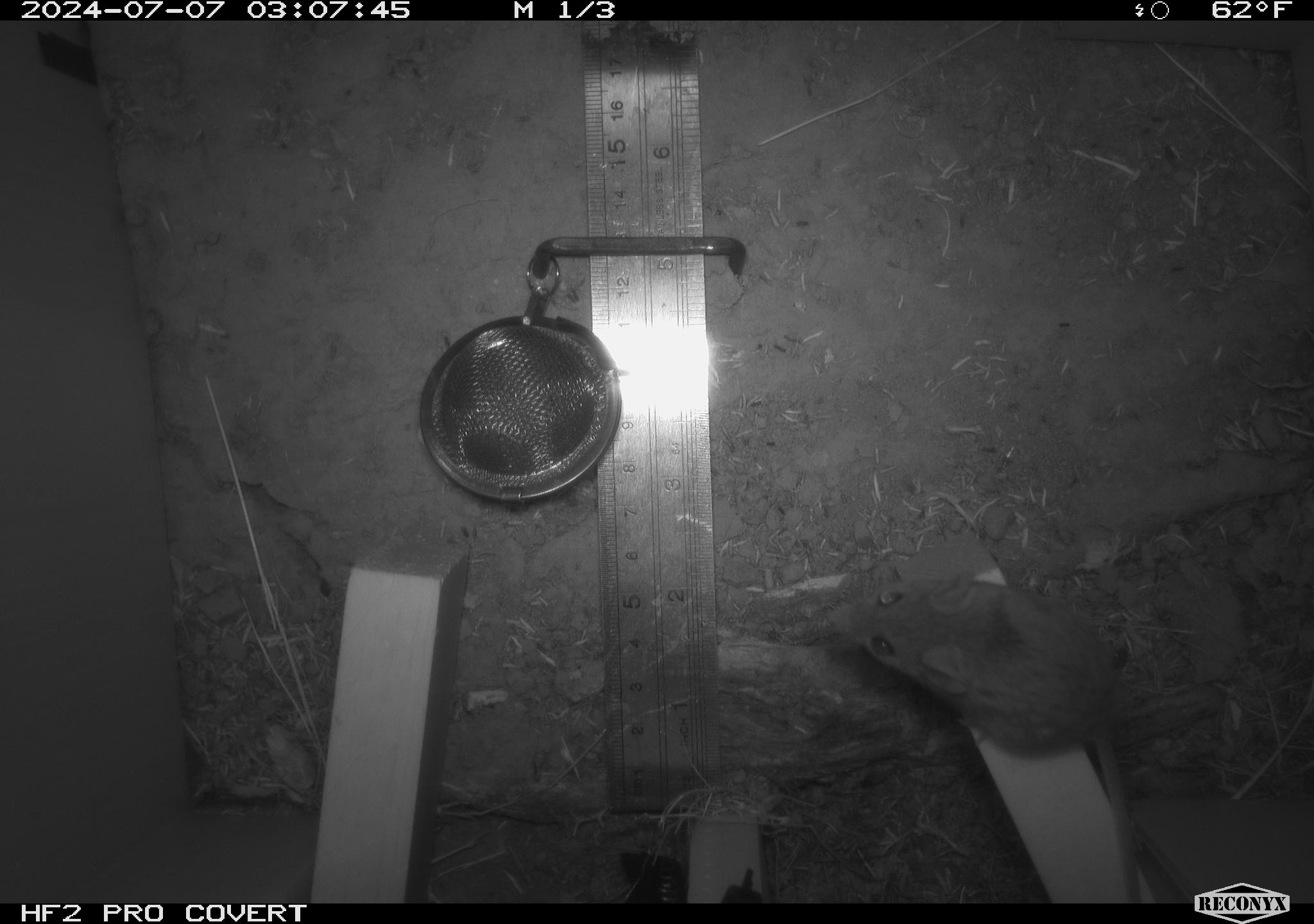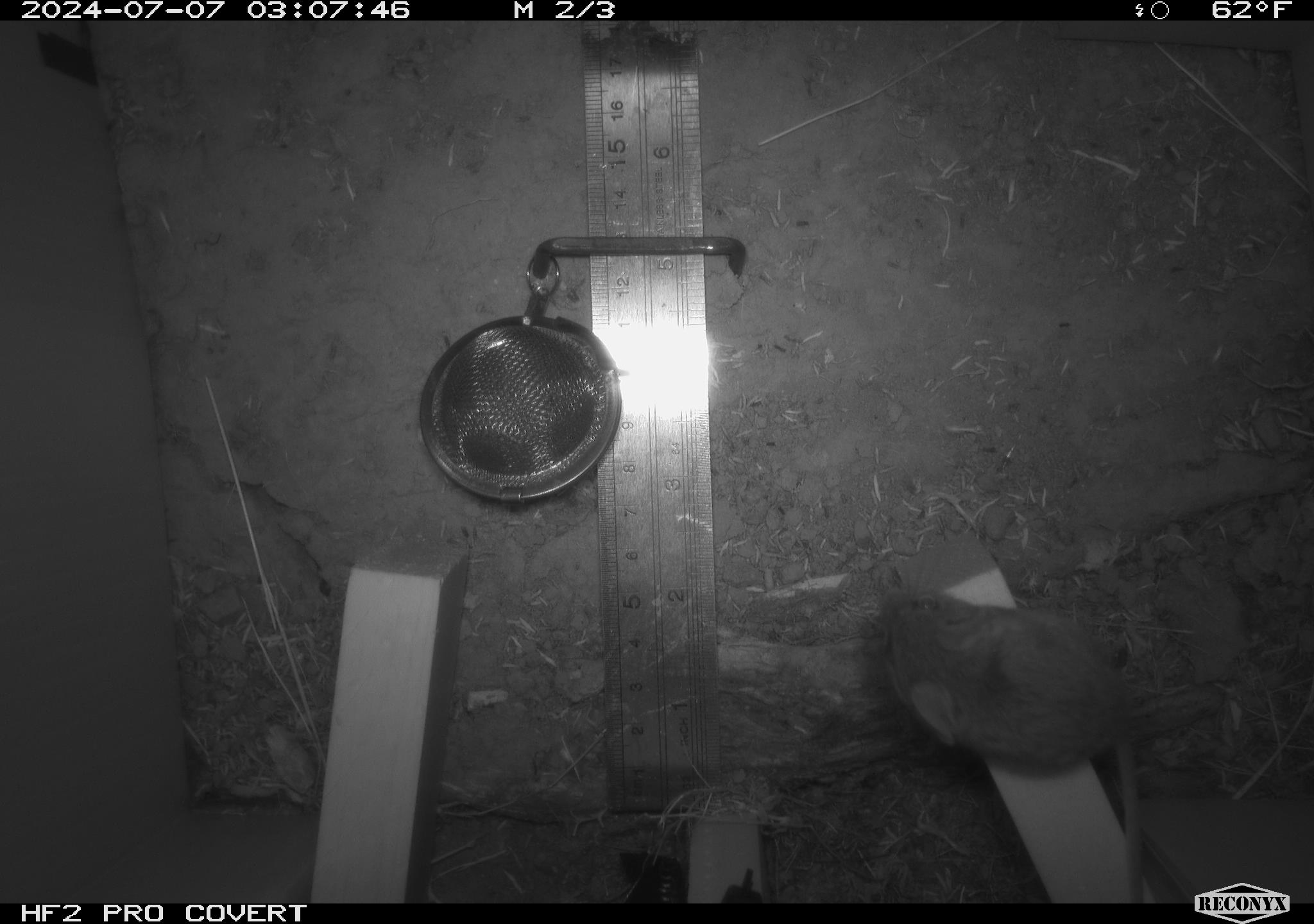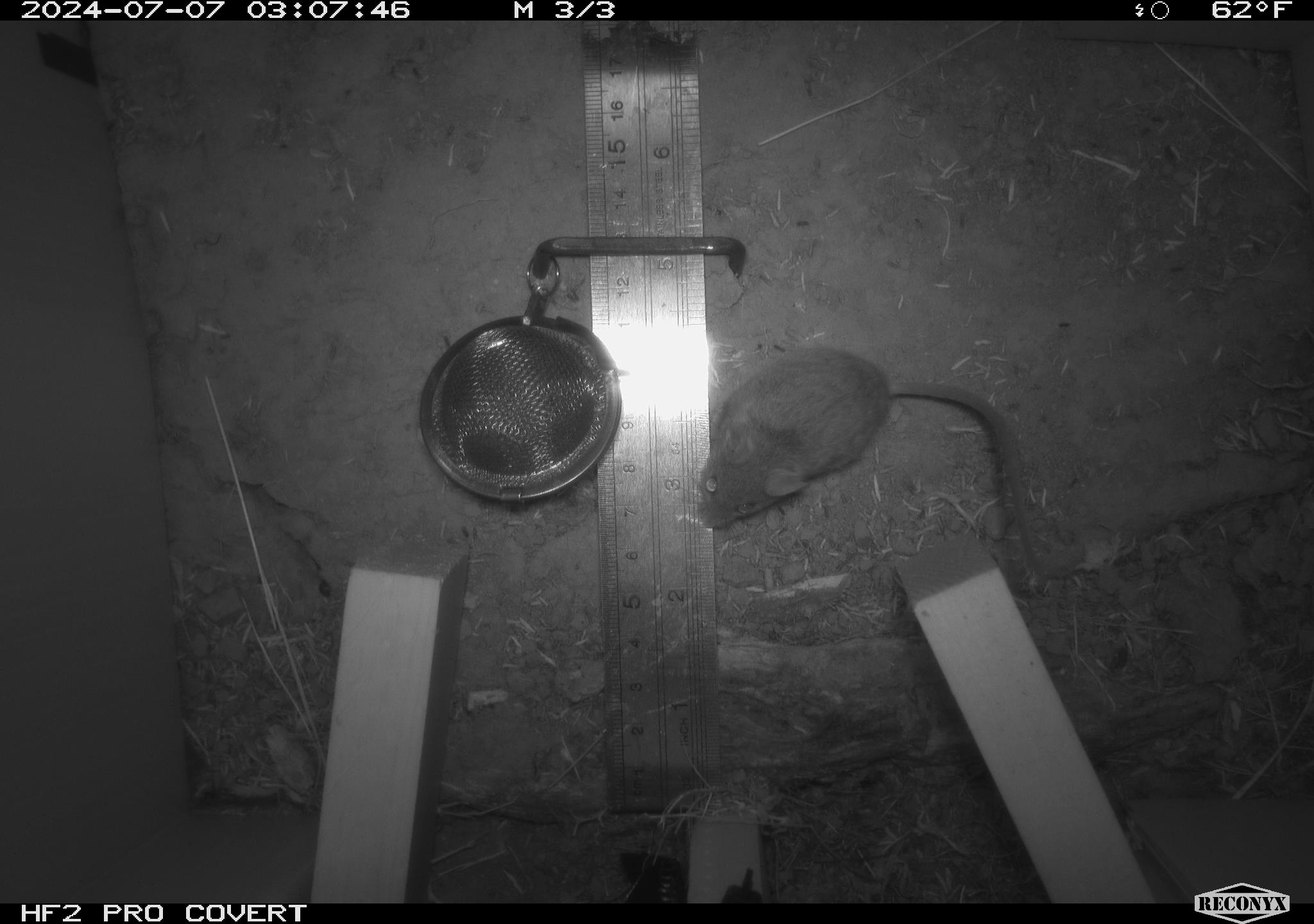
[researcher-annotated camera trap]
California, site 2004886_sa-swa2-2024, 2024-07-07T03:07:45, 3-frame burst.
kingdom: Animalia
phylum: Chordata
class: Mammalia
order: Rodentia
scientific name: Rodentia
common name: mouse species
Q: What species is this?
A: Mouse species (Rodentia).